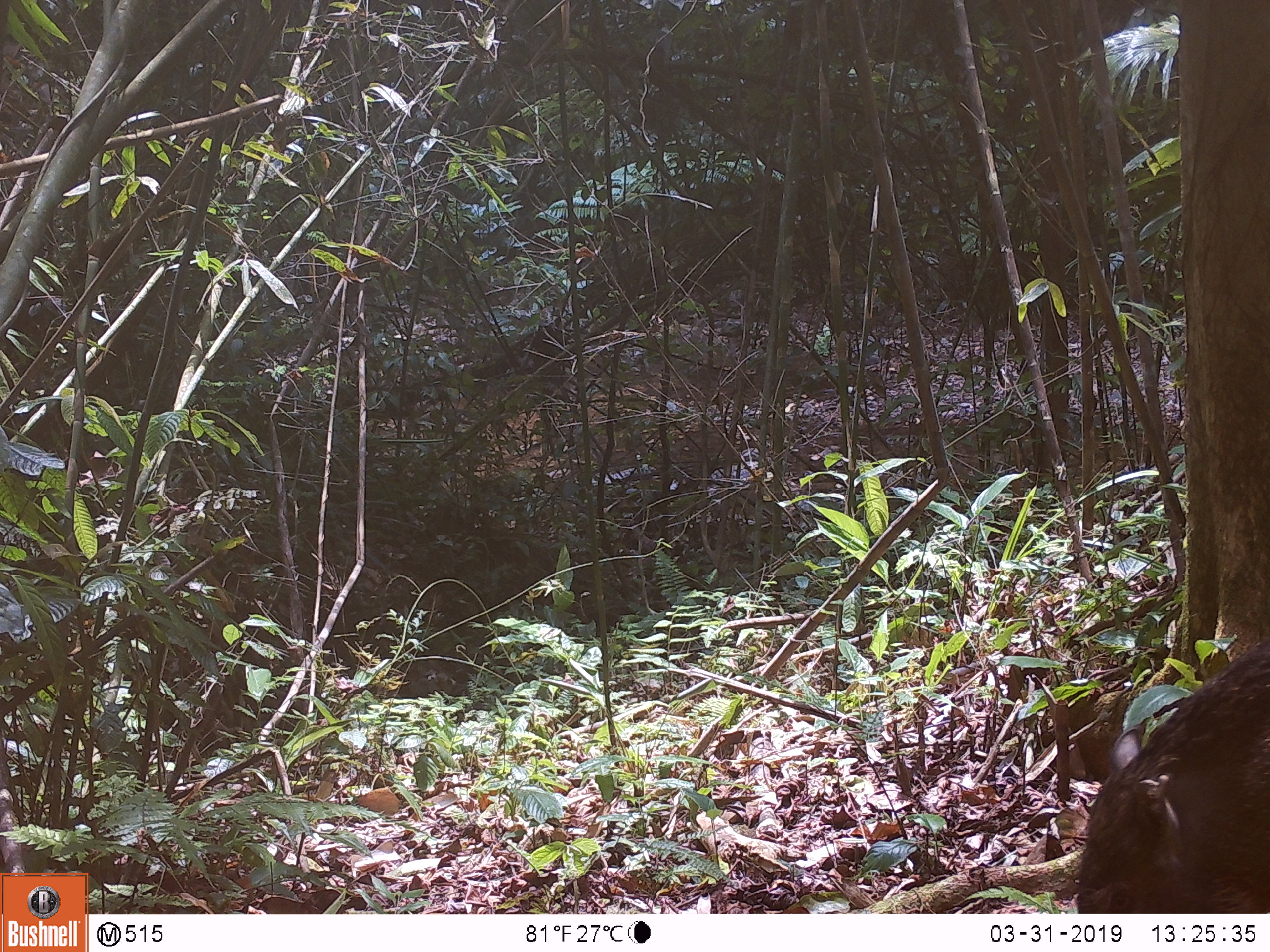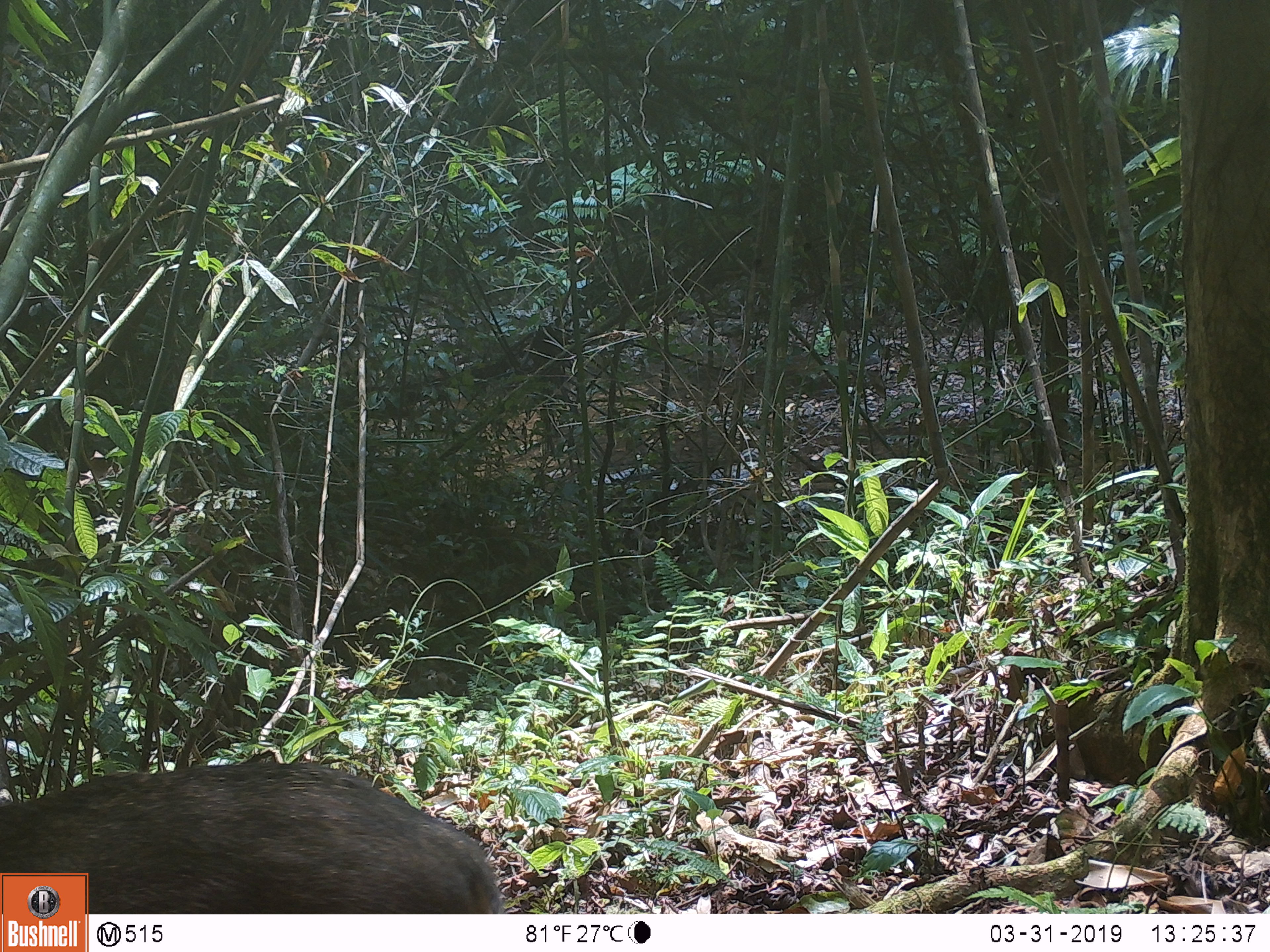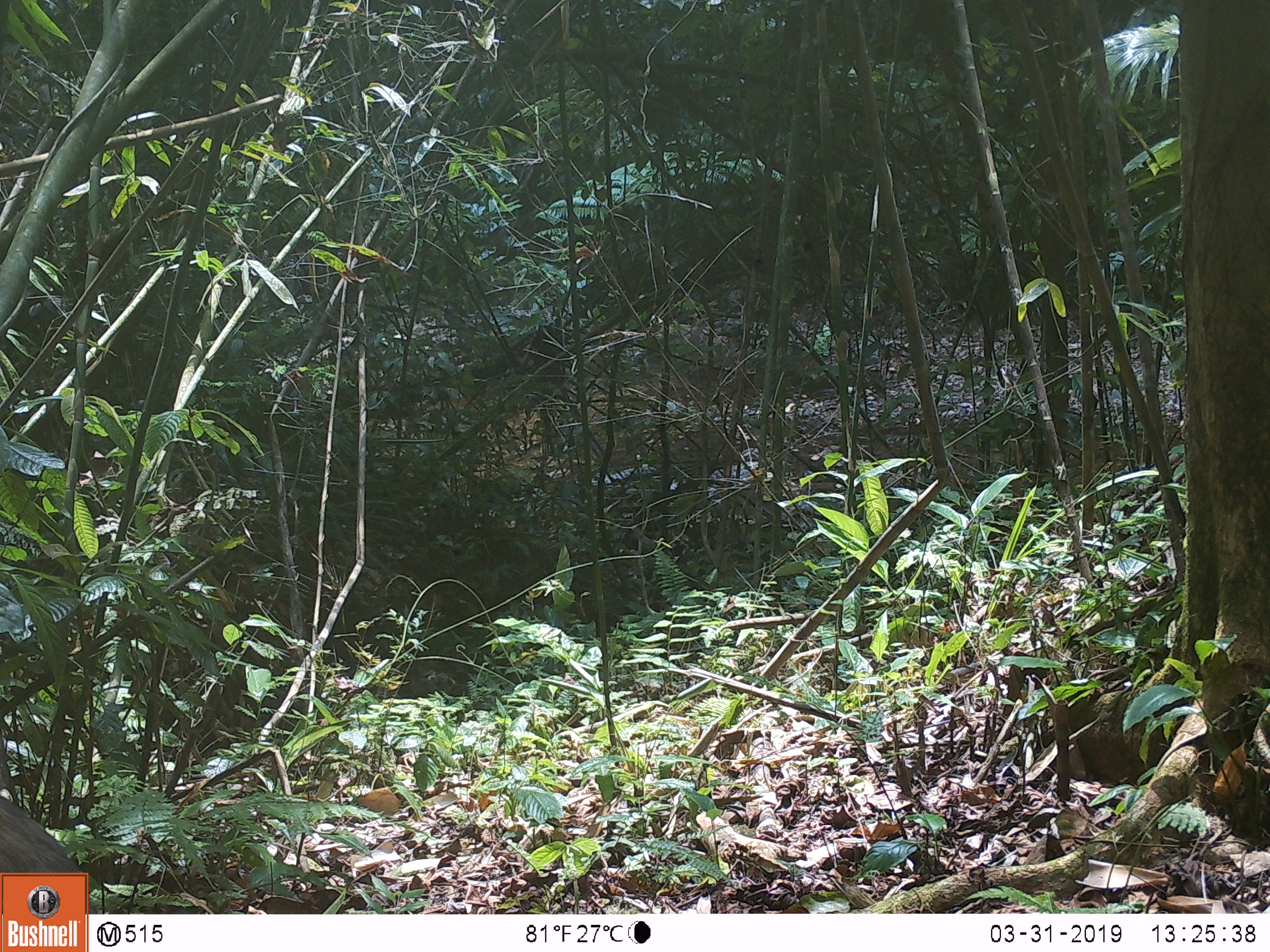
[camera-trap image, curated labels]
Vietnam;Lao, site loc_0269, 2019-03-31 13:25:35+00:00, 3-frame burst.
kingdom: Animalia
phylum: Chordata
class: Mammalia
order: Artiodactyla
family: Suidae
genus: Sus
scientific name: Sus scrofa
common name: eurasian wild pig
Eurasian wild pig (Sus scrofa). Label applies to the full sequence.